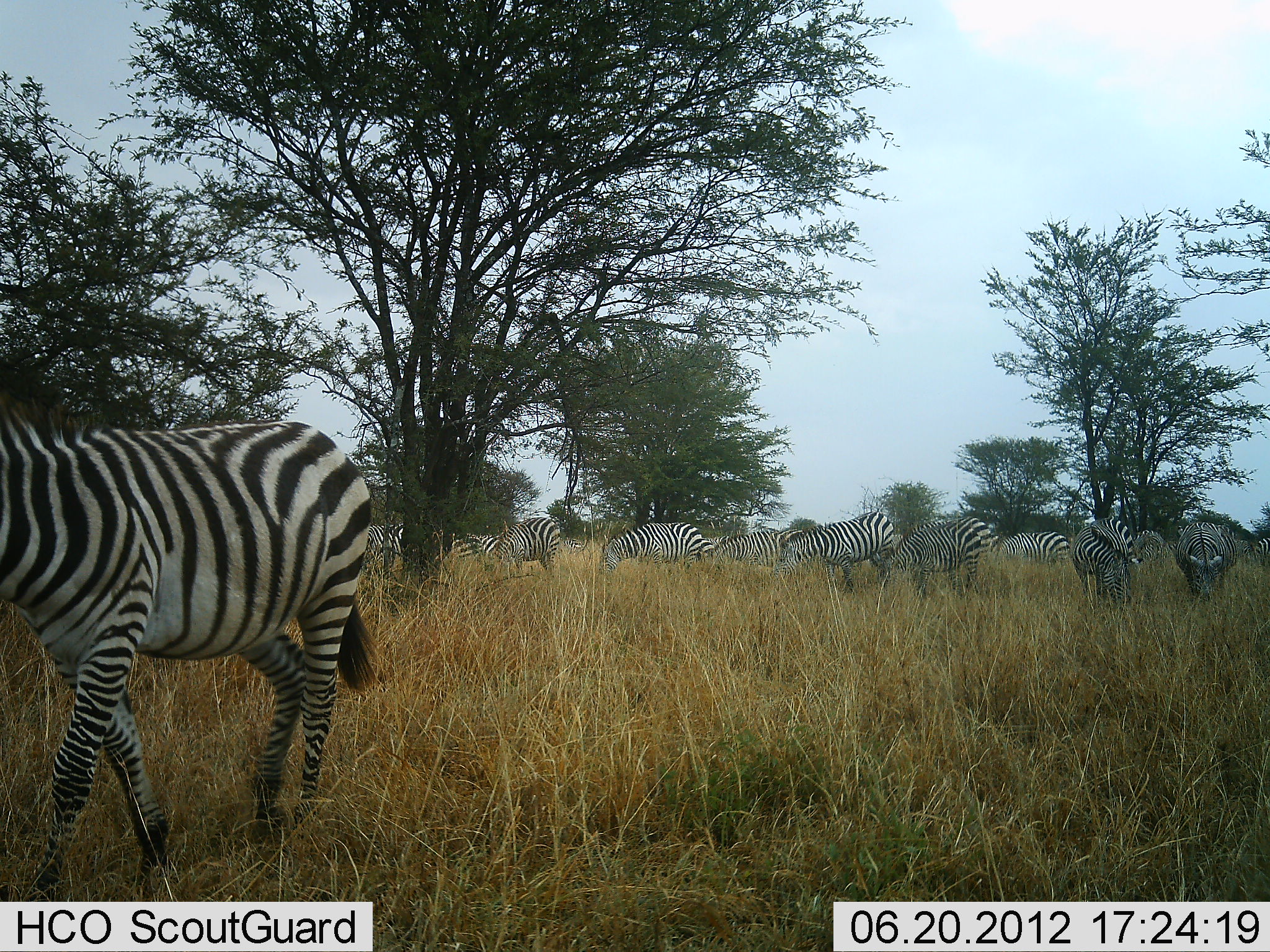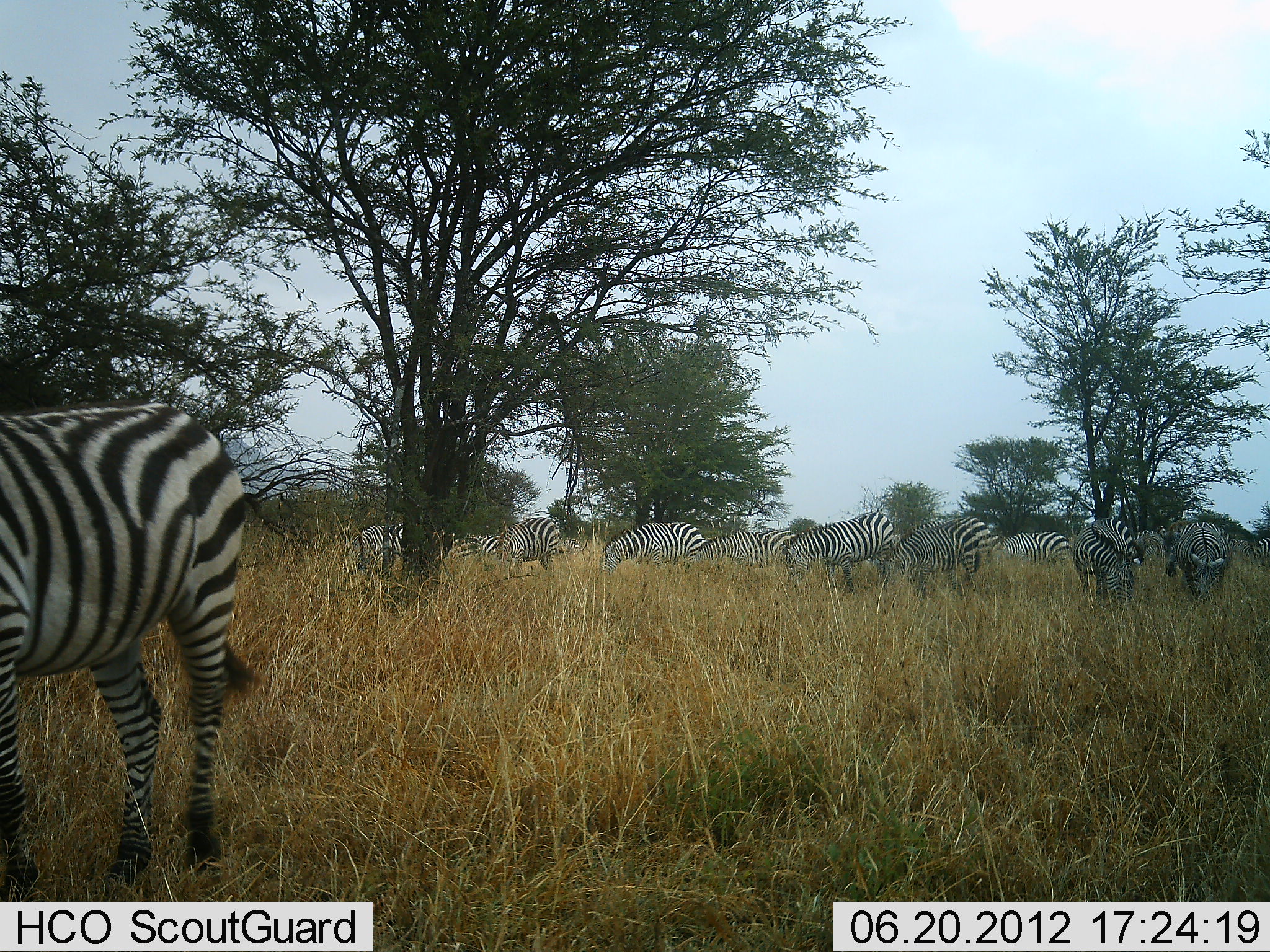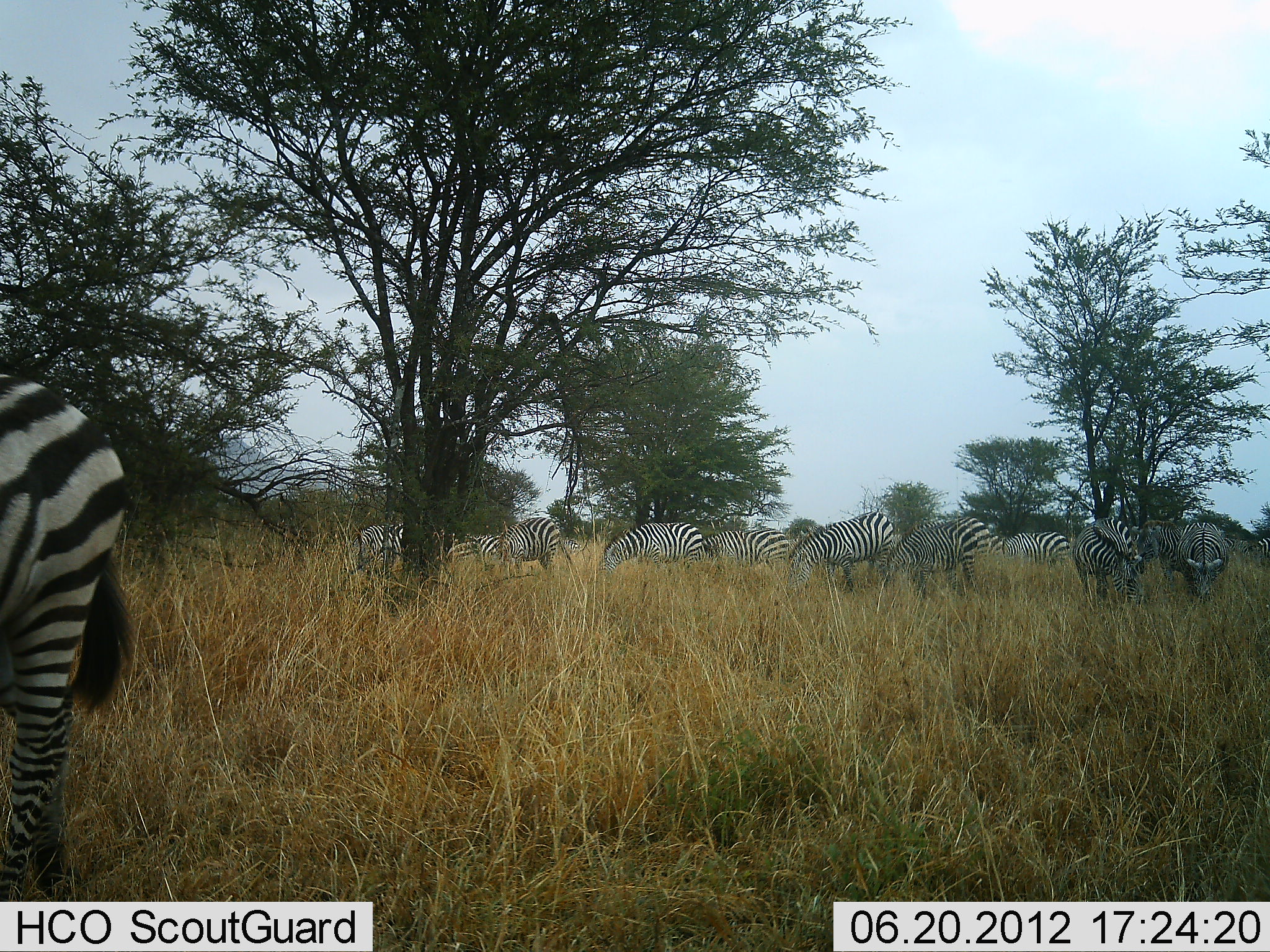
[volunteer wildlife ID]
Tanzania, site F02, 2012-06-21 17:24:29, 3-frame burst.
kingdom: Animalia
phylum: Chordata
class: Mammalia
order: Perissodactyla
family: Equidae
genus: Equus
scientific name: Equus quagga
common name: plains zebra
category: zebra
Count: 11-50.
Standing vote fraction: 55%.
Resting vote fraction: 0%.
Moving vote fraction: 45%.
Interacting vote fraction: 9%.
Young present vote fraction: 0%.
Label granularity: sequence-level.